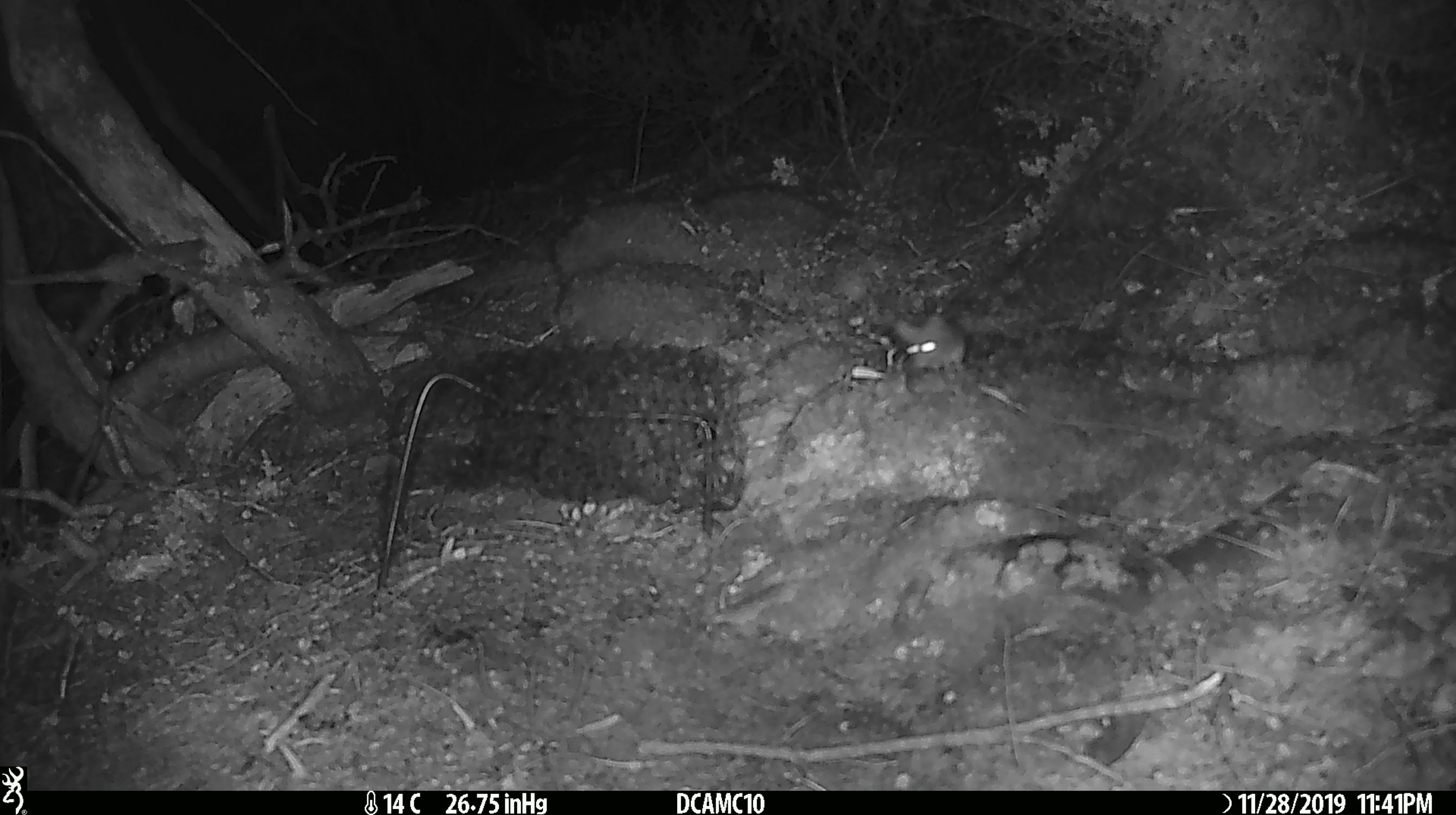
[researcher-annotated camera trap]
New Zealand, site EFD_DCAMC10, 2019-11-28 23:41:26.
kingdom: Animalia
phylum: Chordata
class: Mammalia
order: Rodentia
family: Muridae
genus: Mus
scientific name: Mus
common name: mouse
Mouse (Mus).